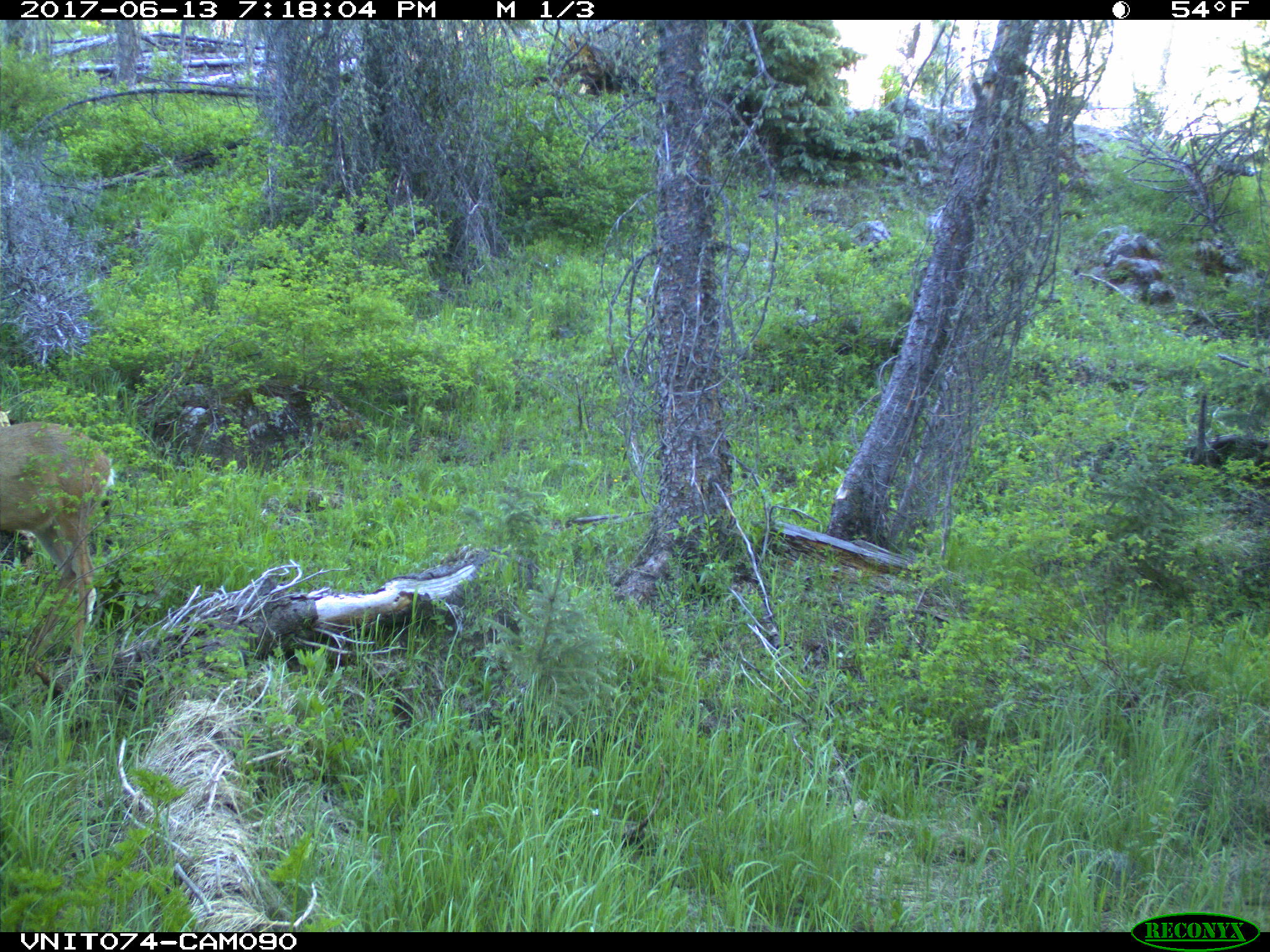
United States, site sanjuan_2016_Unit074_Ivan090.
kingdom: Animalia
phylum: Chordata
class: Mammalia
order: Artiodactyla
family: Cervidae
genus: Odocoileus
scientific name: Odocoileus hemionus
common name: mule deer